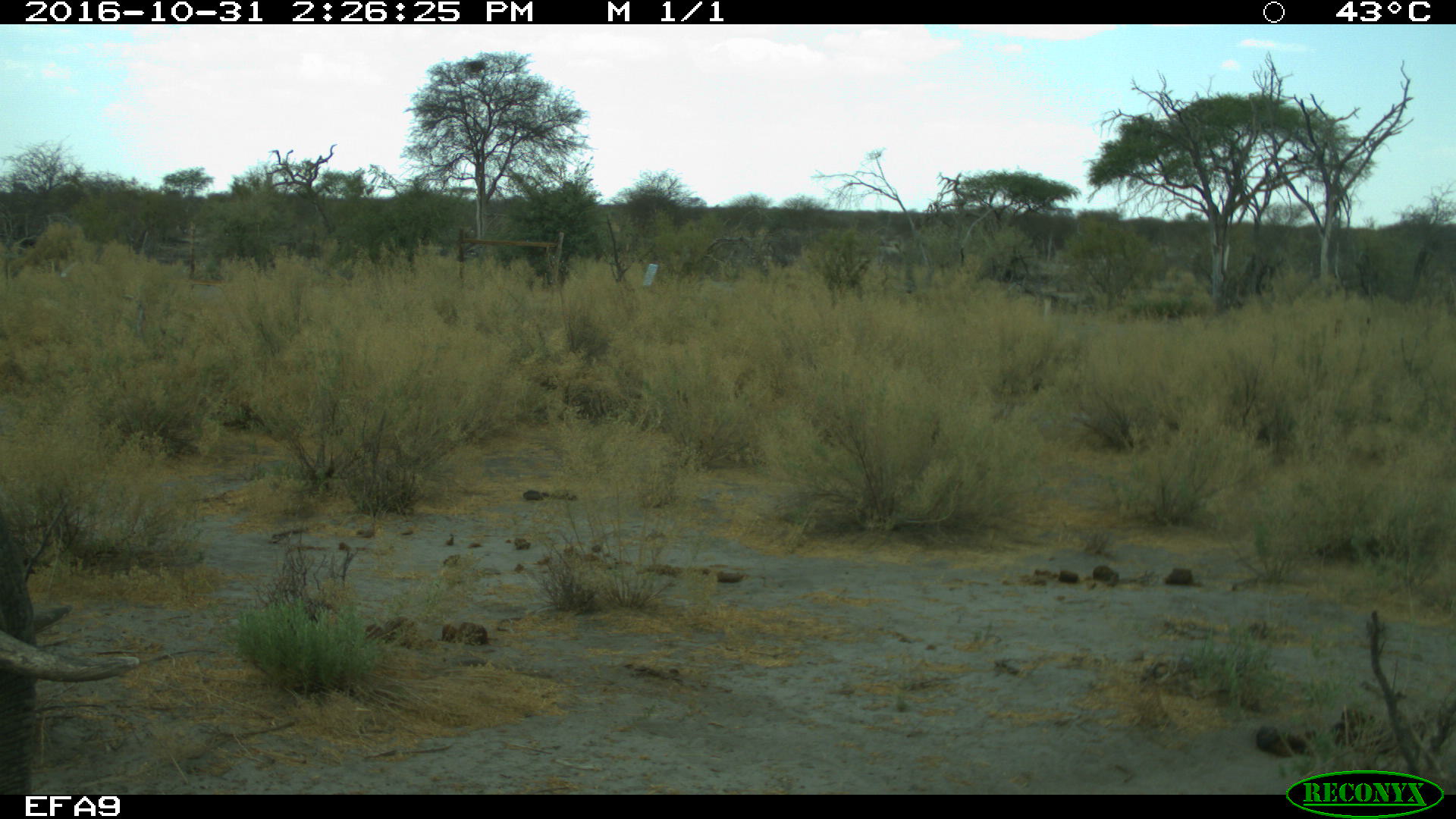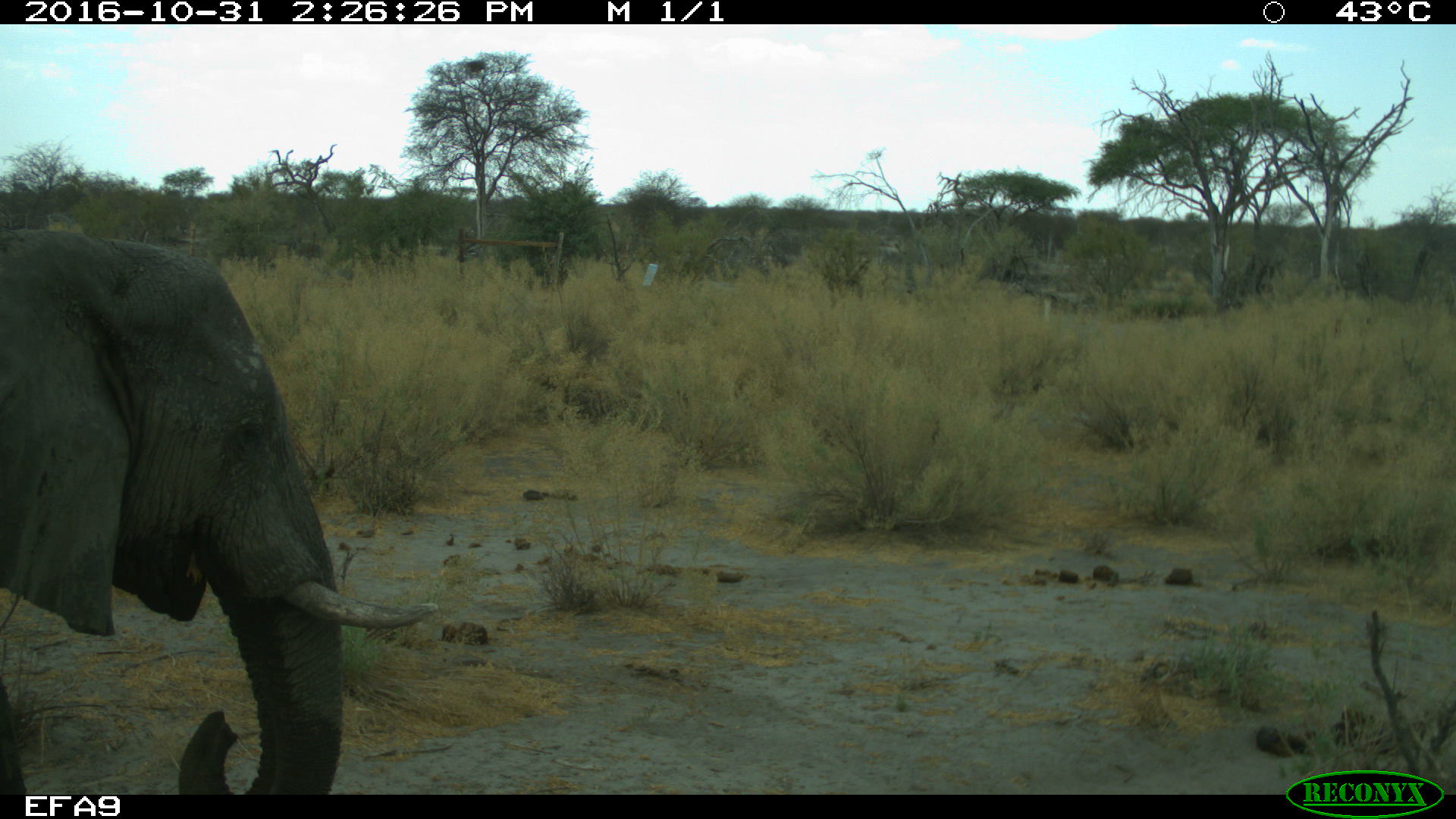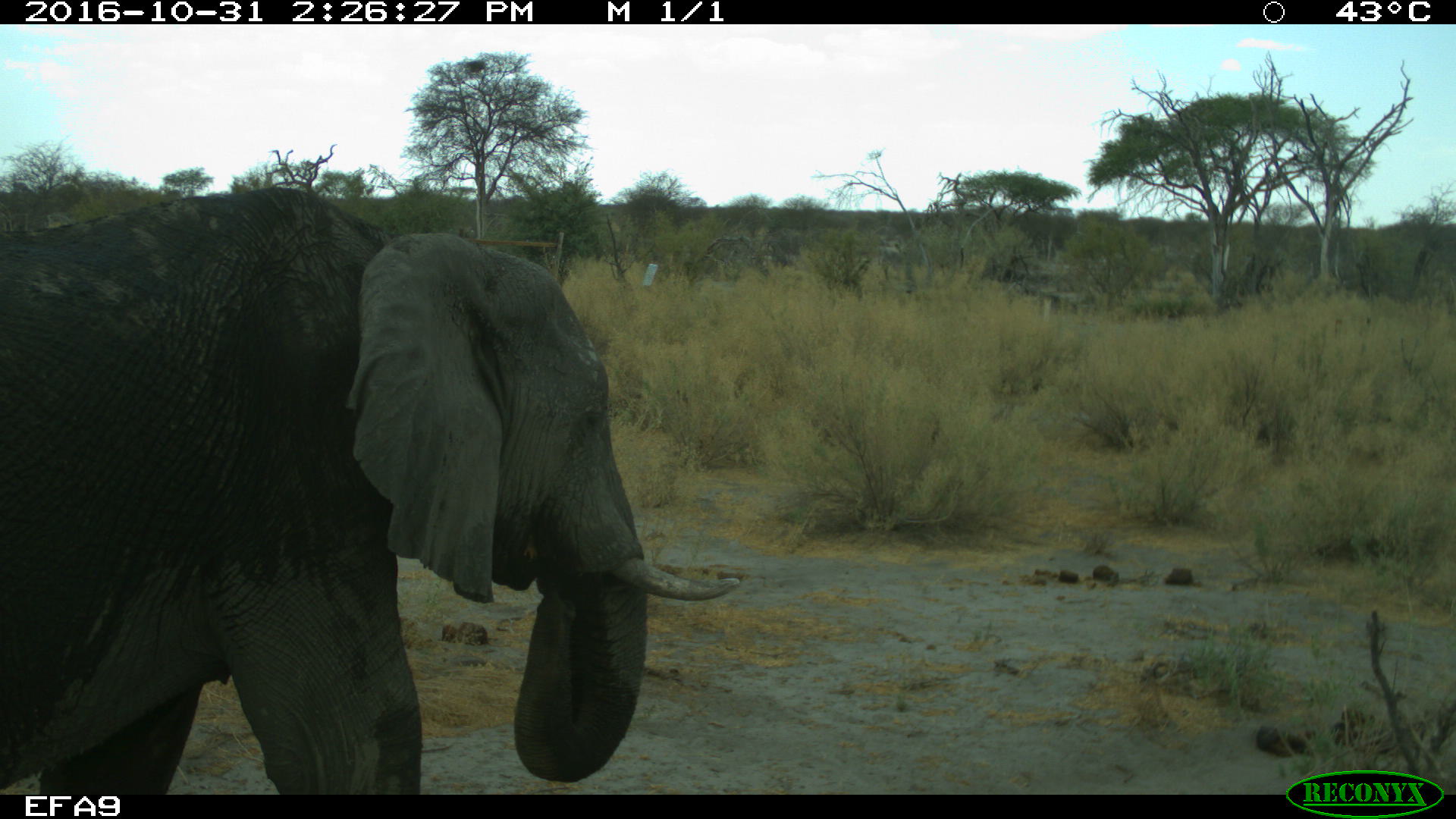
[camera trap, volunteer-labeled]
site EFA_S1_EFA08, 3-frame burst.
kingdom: Animalia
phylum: Chordata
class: Mammalia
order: Proboscidea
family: Elephantidae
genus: Loxodonta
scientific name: Loxodonta africana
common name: african bush elephant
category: elephant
Elephant (african bush elephant) (Loxodonta africana), count 1. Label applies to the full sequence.